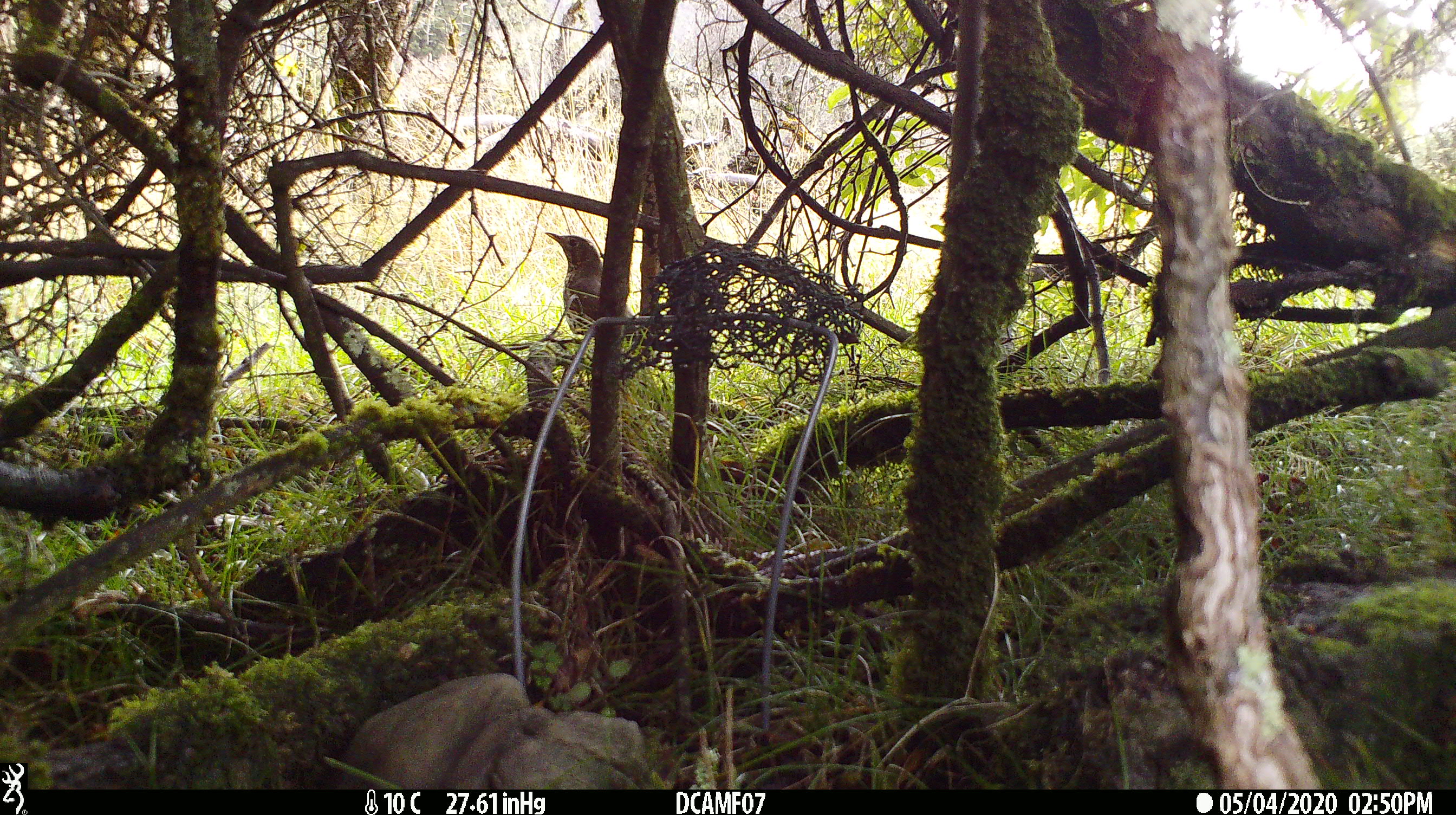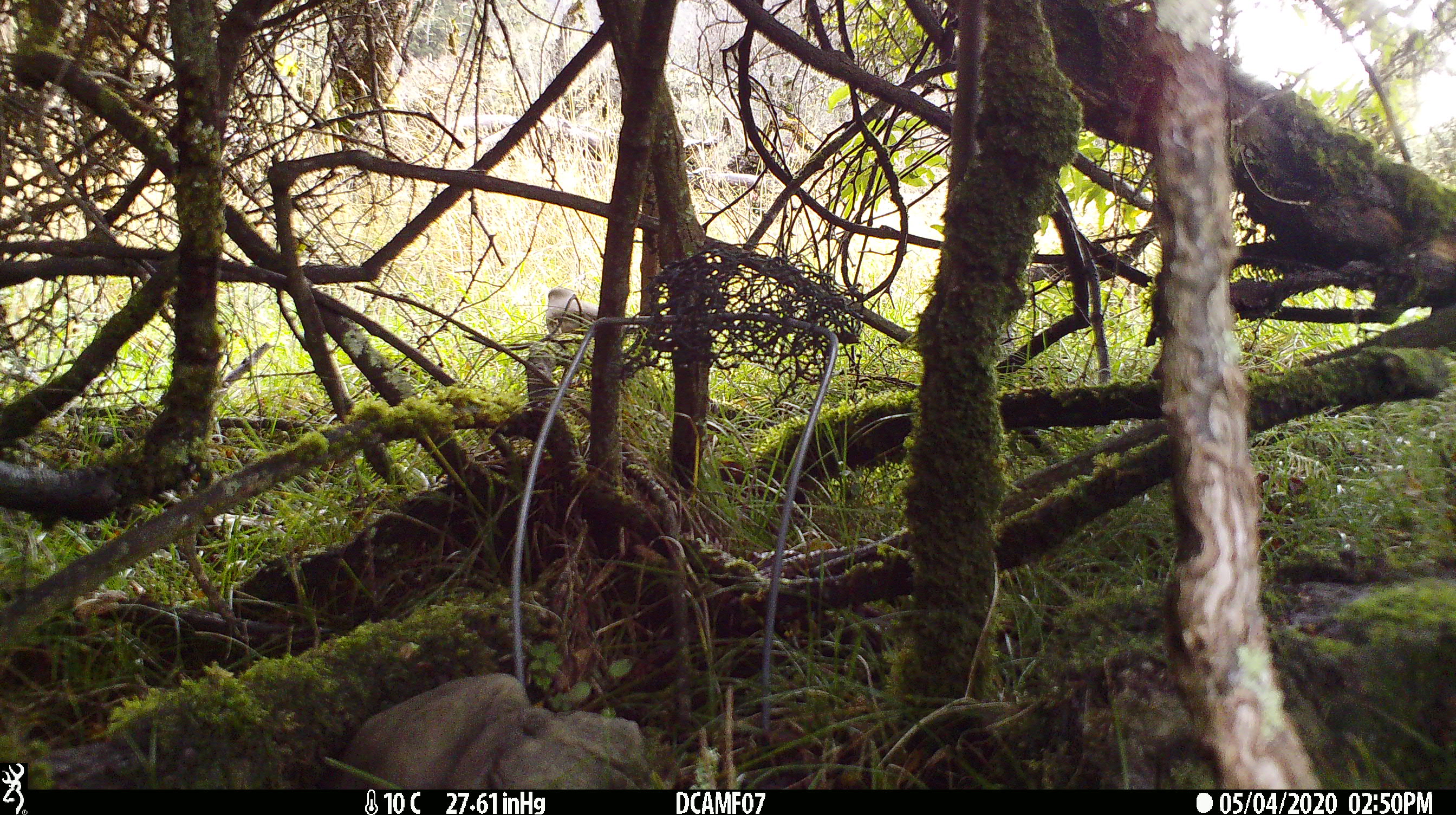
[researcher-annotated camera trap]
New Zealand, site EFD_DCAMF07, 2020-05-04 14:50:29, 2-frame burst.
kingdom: Animalia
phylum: Chordata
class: Aves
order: Passeriformes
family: Turdidae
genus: Turdus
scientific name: Turdus philomelos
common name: song thrush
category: thrush